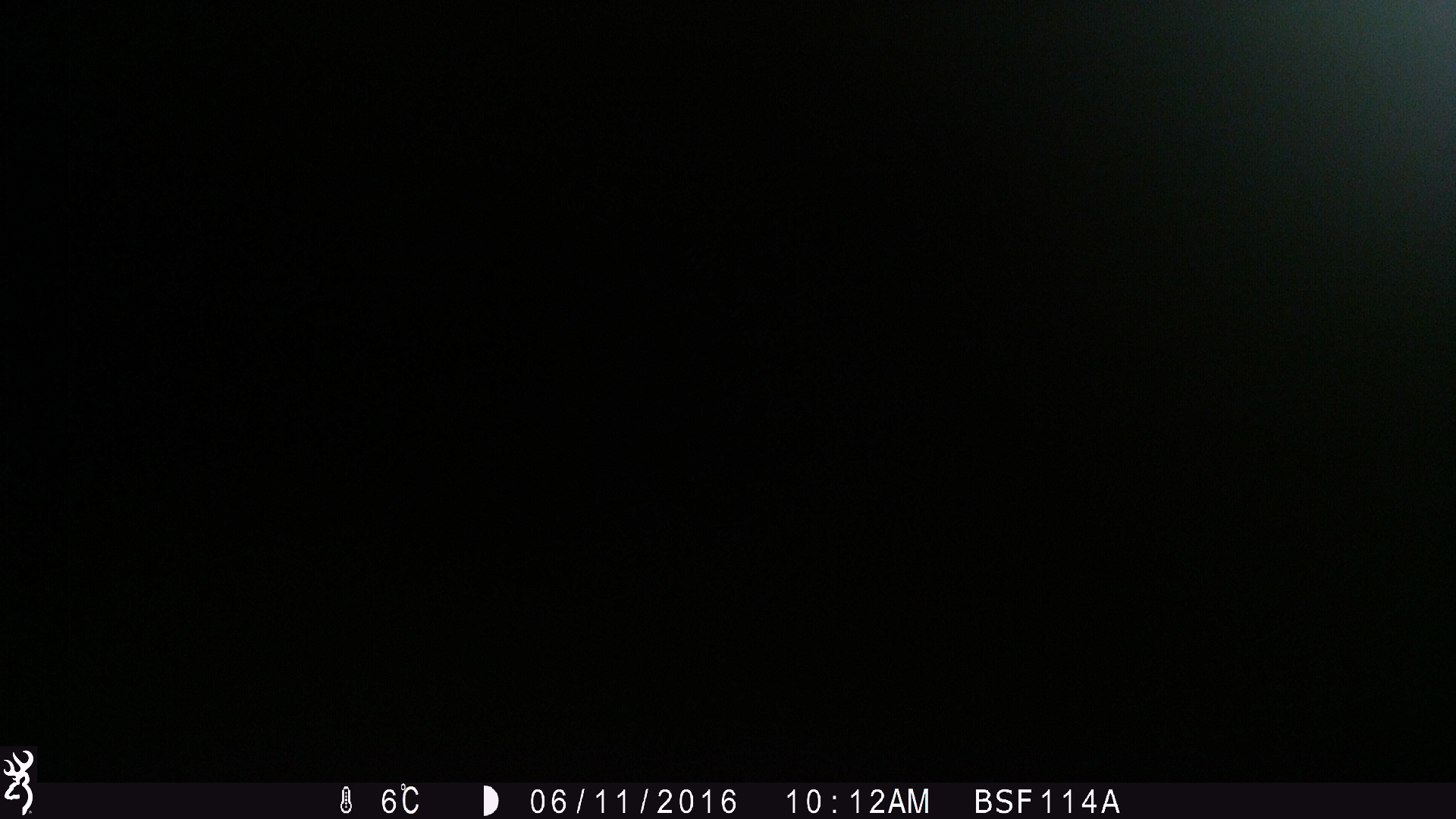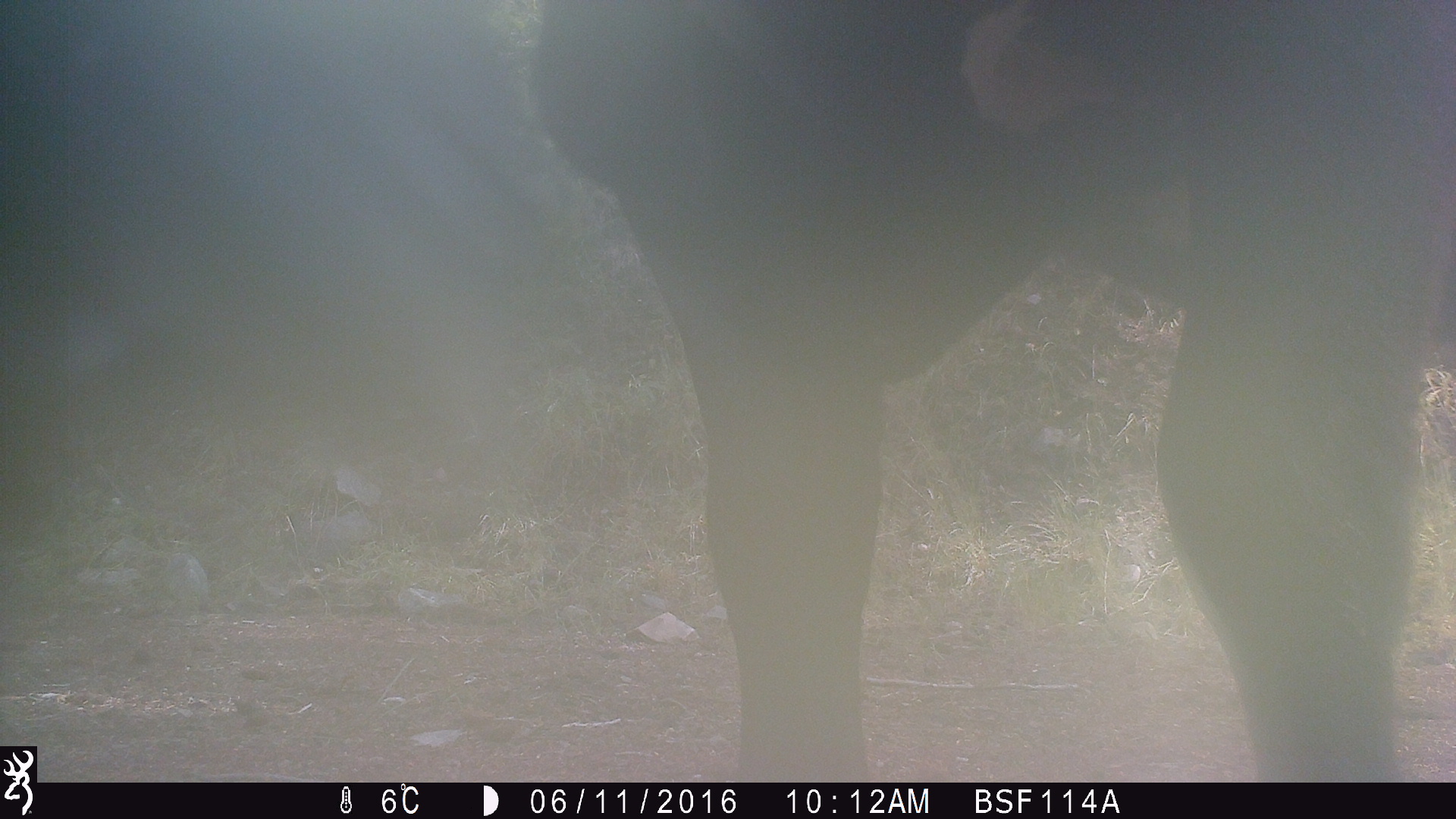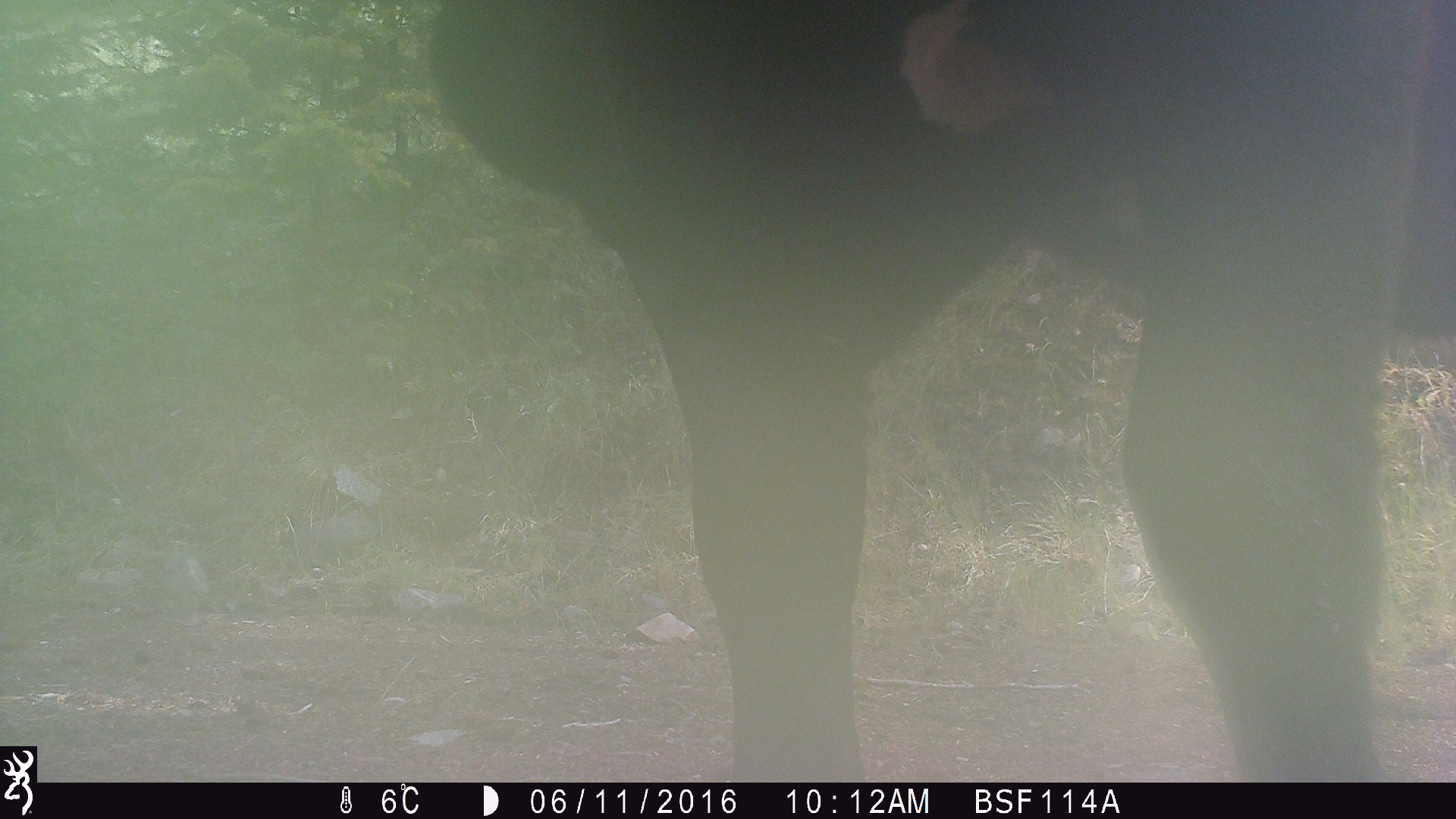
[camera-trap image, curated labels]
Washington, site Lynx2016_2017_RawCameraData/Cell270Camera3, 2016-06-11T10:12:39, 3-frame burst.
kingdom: Animalia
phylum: Chordata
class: Mammalia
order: Artiodactyla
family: Bovidae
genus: Bos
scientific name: Bos taurus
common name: domestic cattle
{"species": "domestic cattle (Bos taurus)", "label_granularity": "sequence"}